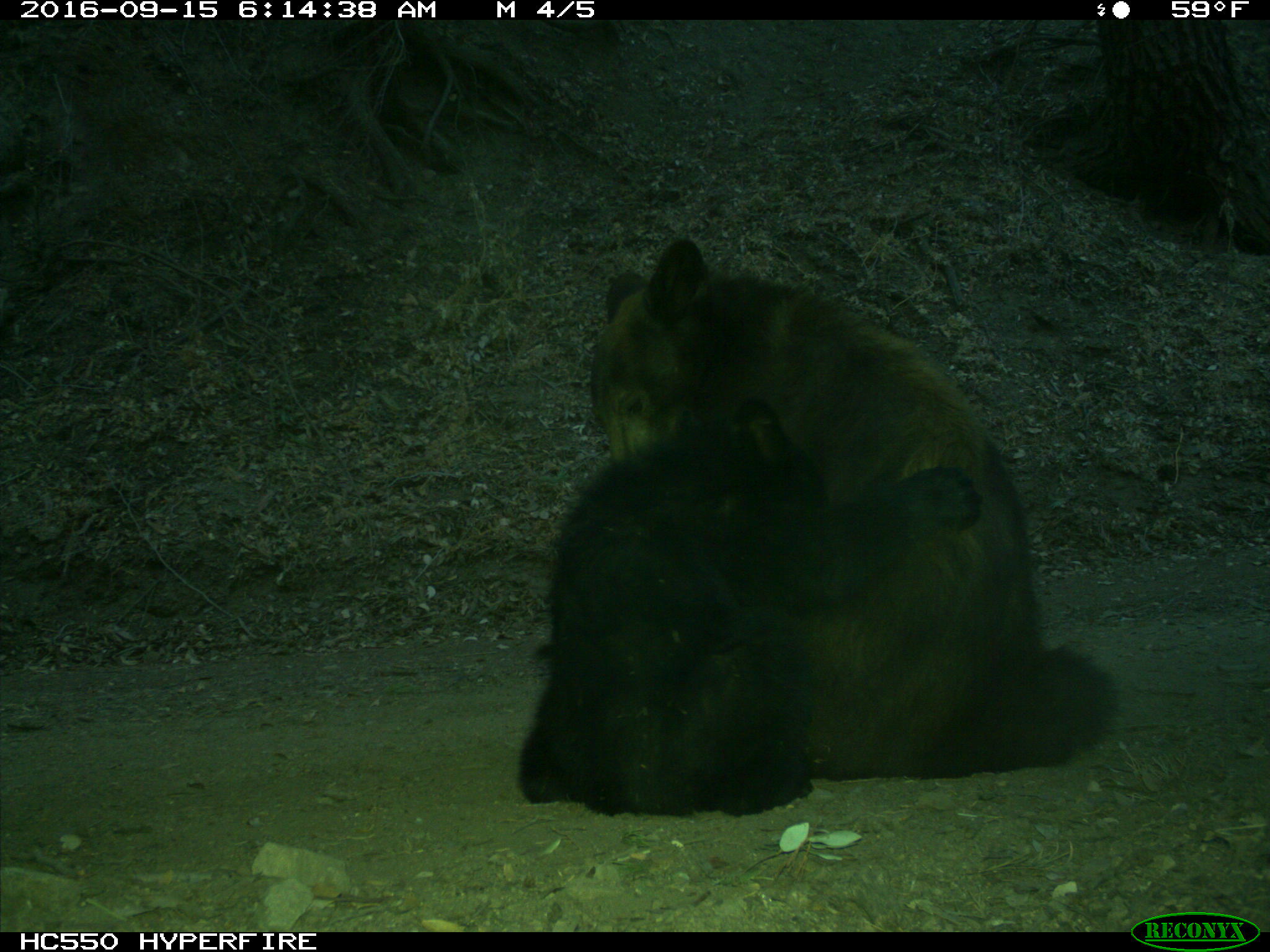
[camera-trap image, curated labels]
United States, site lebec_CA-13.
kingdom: Animalia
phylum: Chordata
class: Mammalia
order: Carnivora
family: Ursidae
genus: Ursus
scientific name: Ursus americanus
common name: american black bear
Ursus americanus (american black bear).